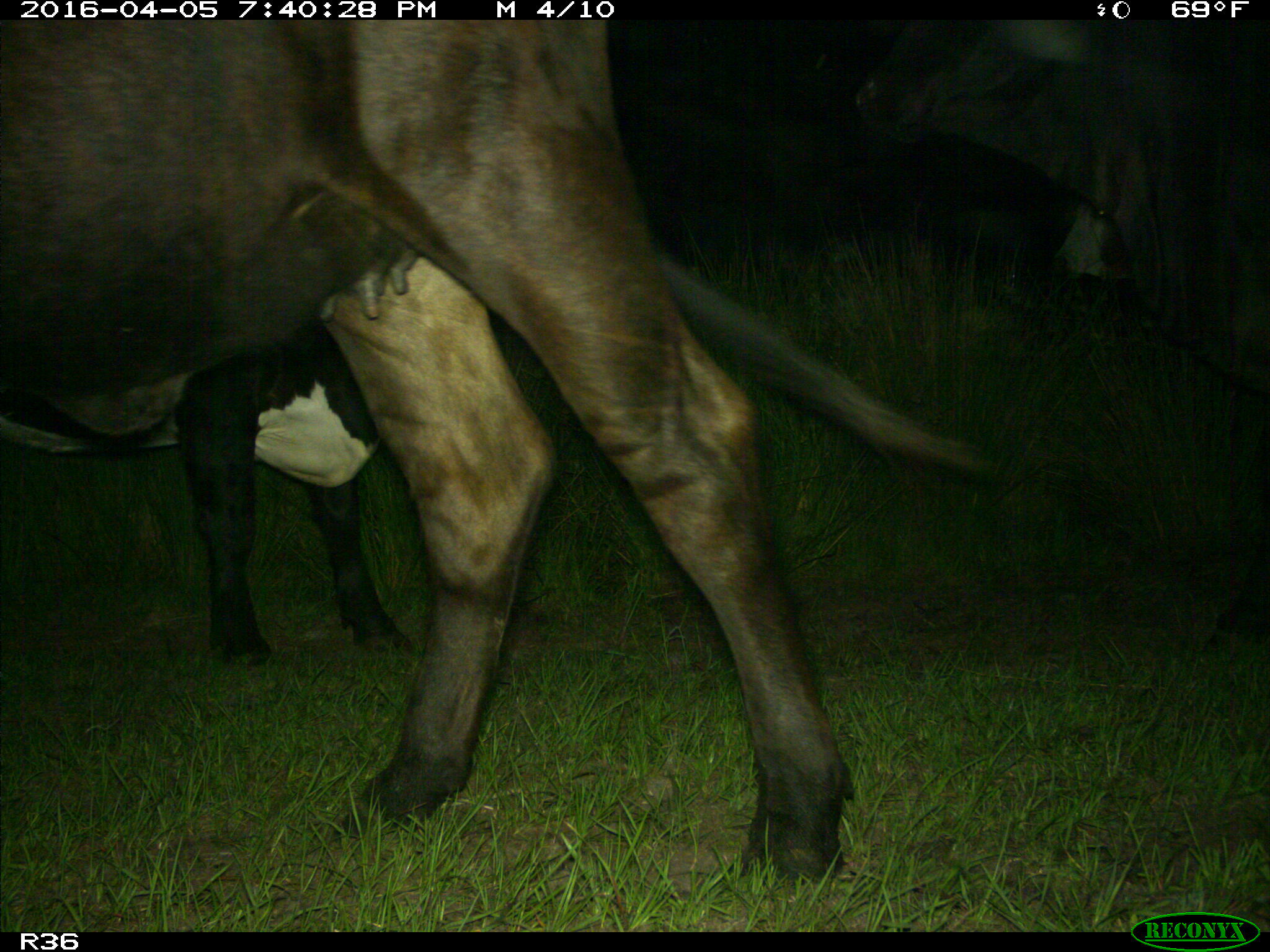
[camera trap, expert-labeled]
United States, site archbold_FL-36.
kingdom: Animalia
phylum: Chordata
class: Mammalia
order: Artiodactyla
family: Bovidae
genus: Bos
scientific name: Bos taurus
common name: domestic cow